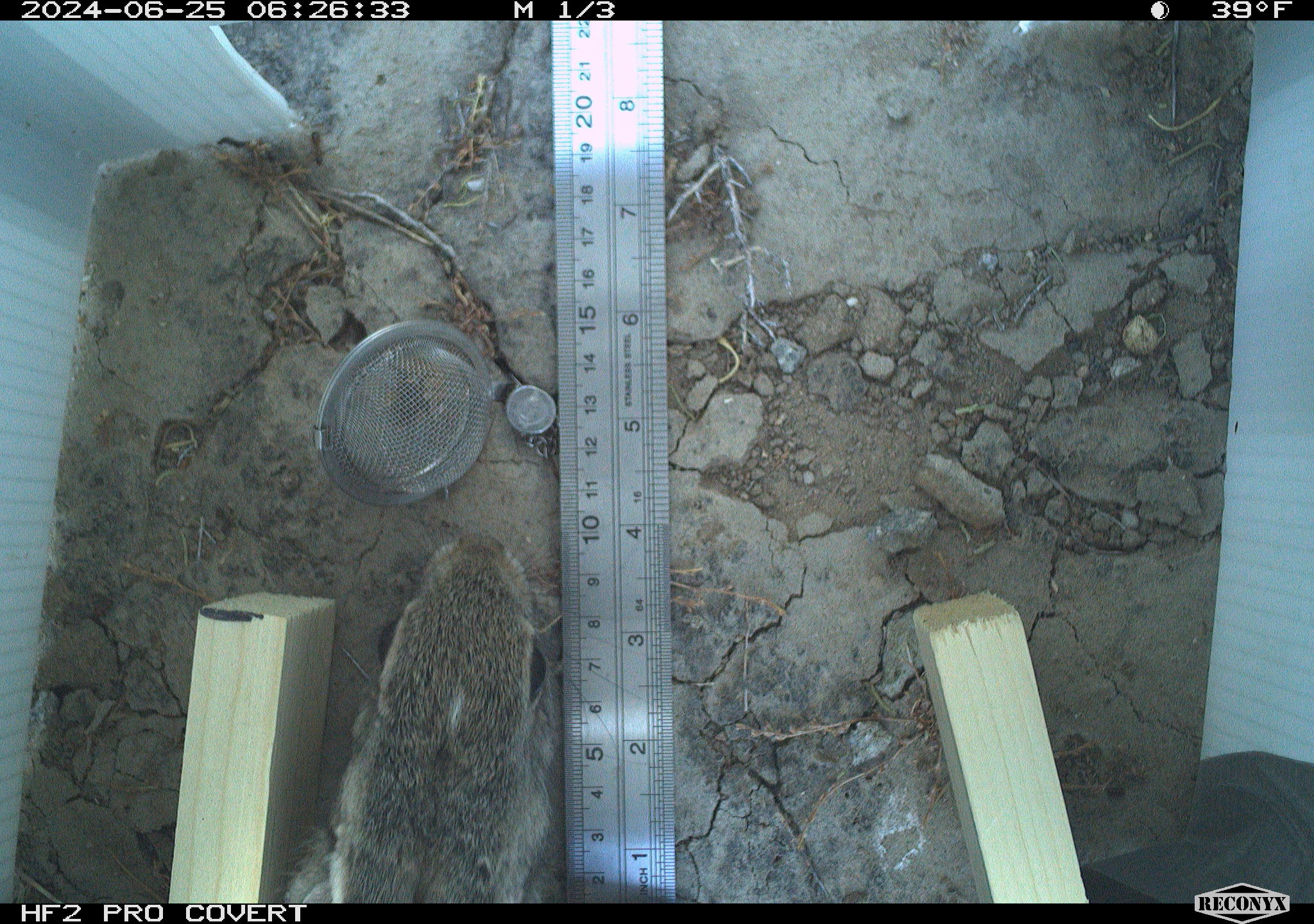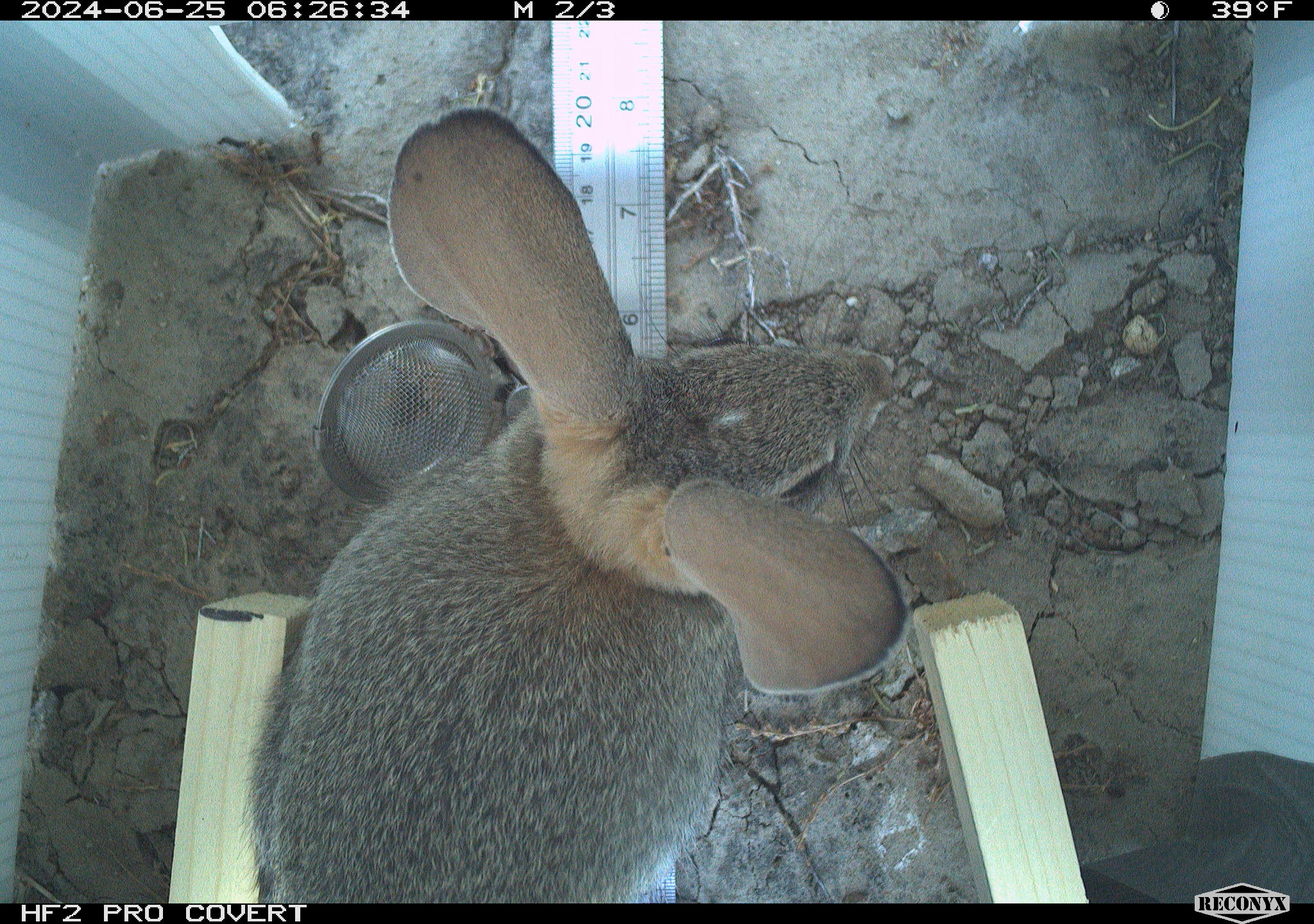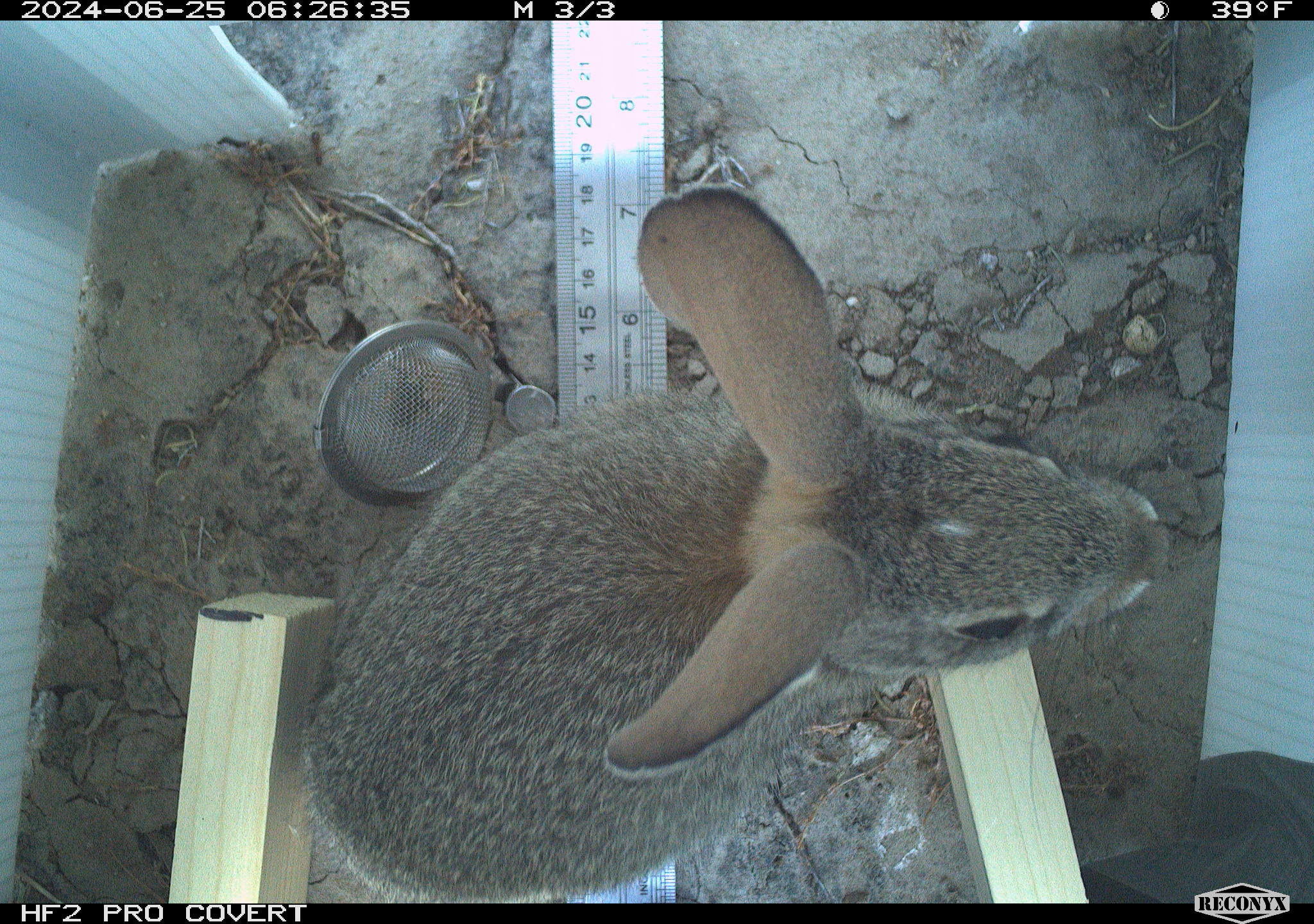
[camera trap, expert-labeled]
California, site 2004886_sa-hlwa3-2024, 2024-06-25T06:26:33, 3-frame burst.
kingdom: Animalia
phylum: Chordata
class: Mammalia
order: Lagomorpha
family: Leporidae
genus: Sylvilagus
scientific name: Sylvilagus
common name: cottontail rabbits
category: sylvilagus species